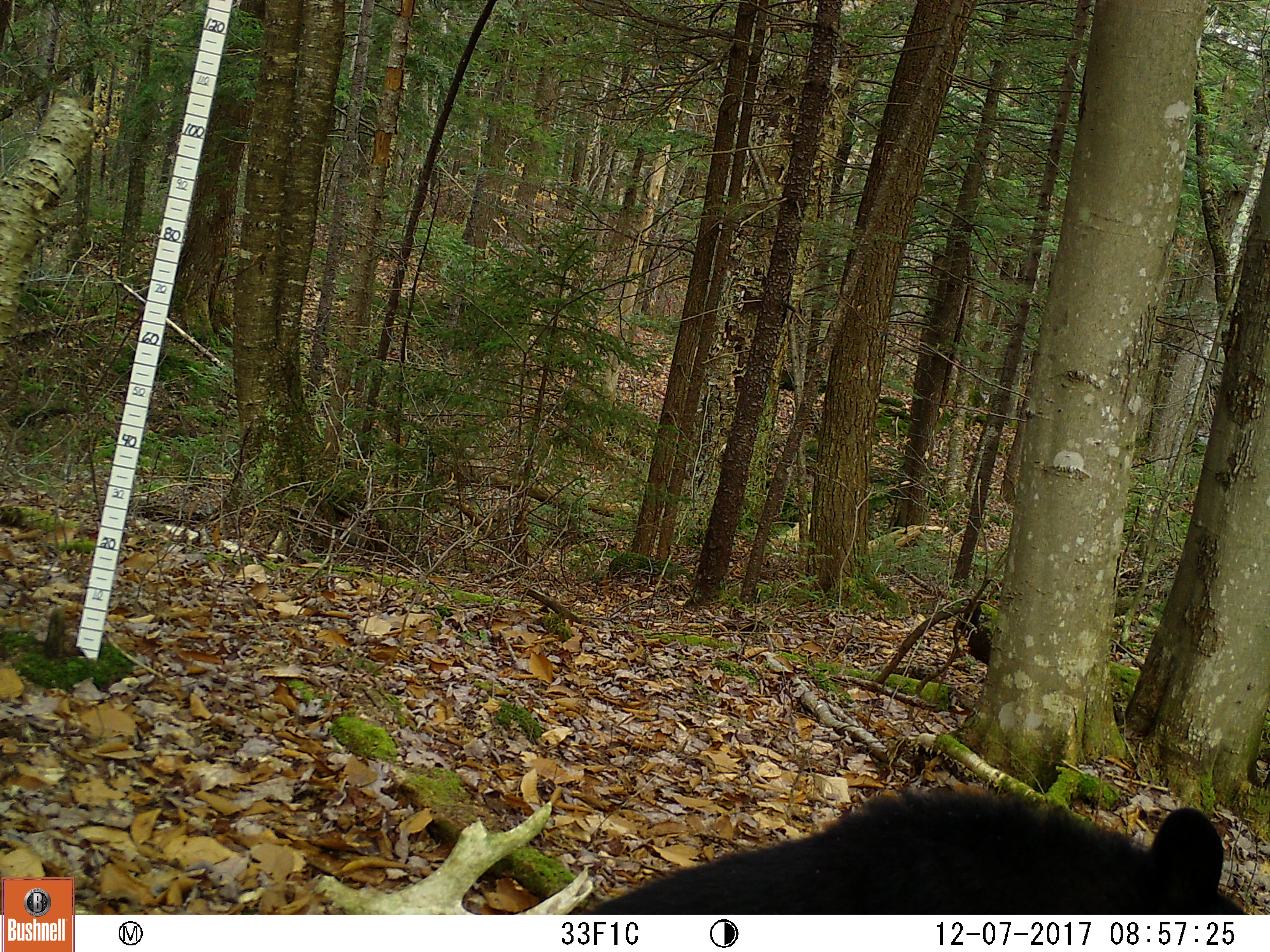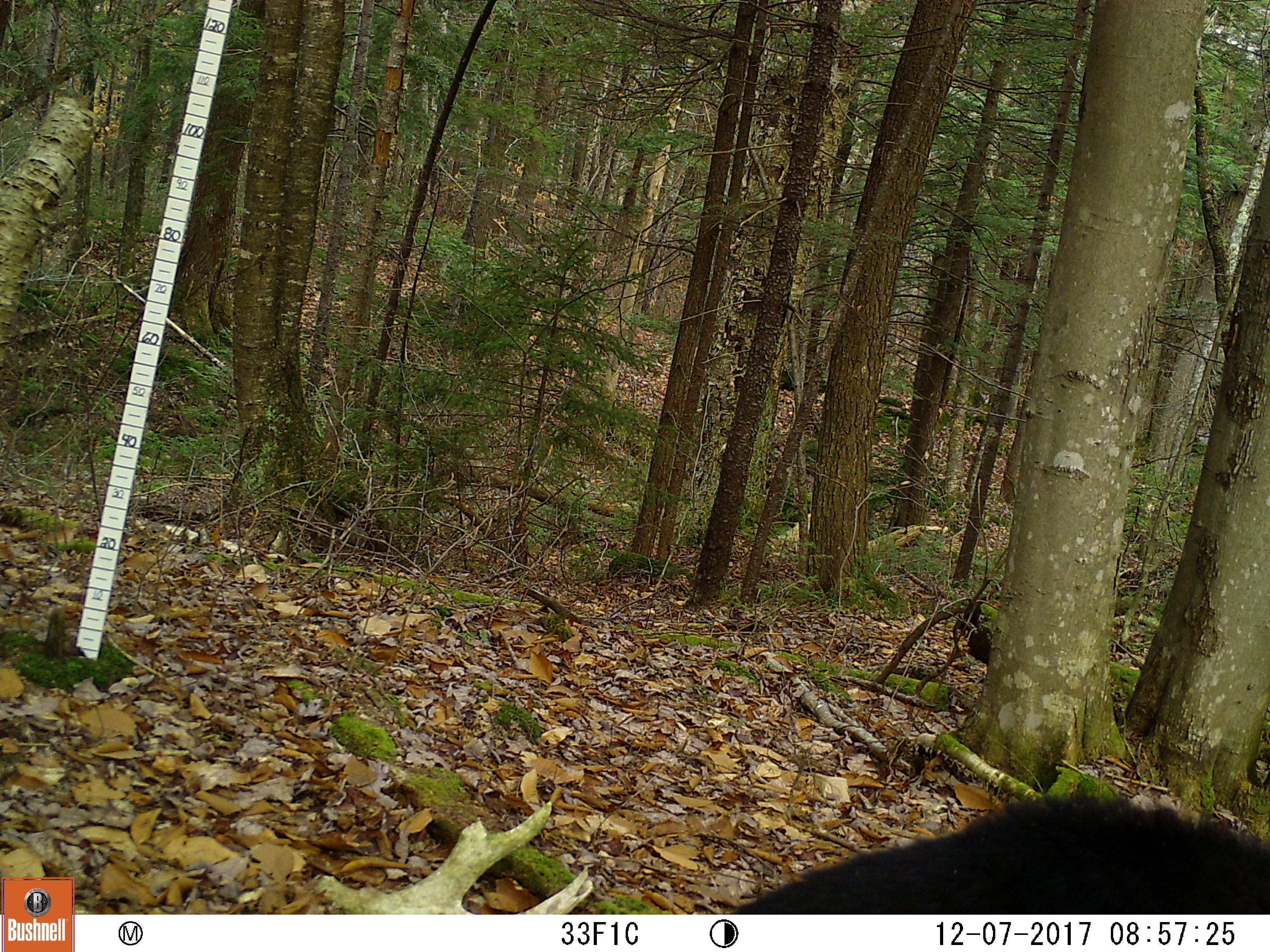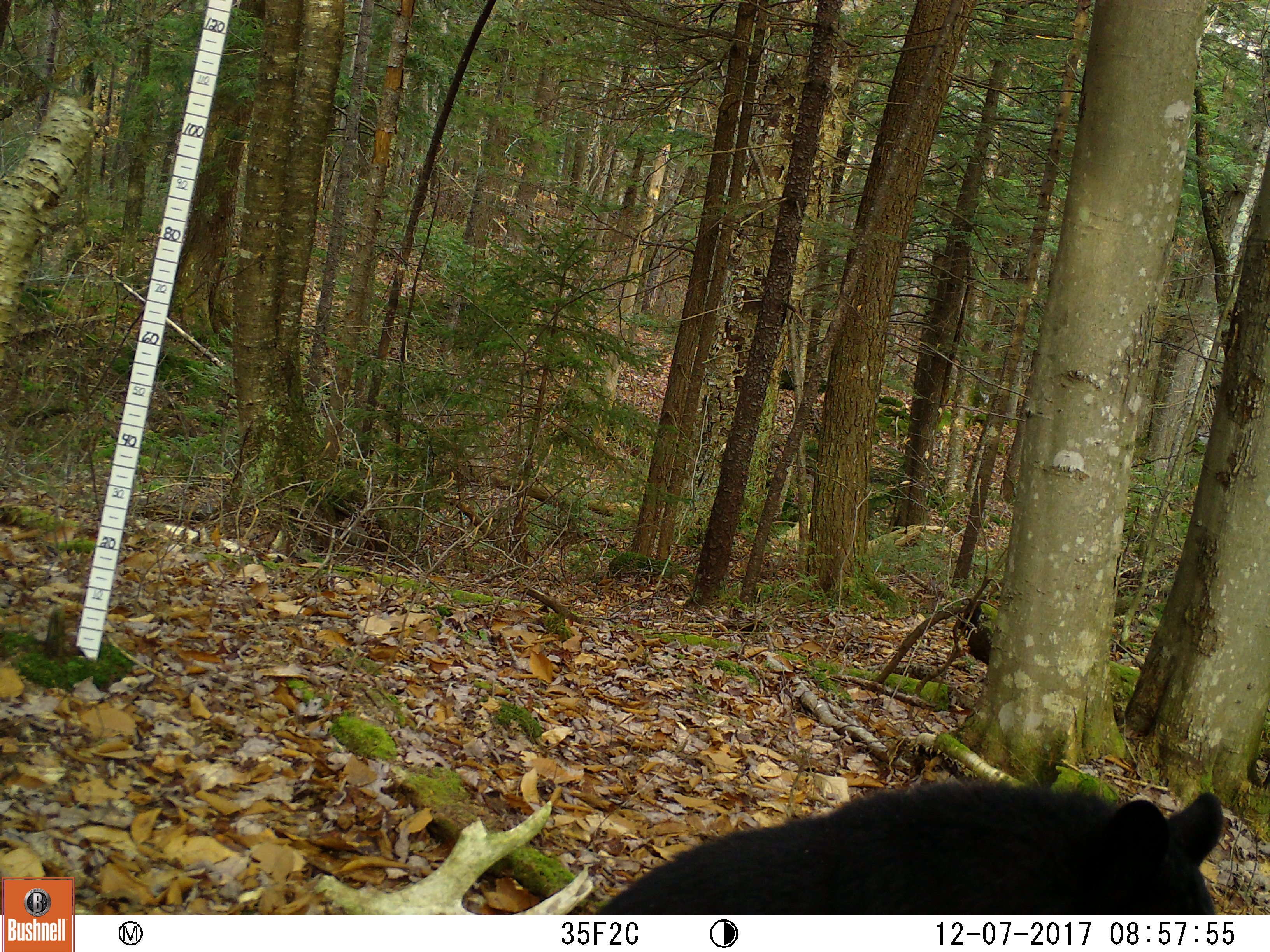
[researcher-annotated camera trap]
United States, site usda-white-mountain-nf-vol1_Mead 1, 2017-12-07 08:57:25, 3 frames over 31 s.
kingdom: Animalia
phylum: Chordata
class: Mammalia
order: Carnivora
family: Ursidae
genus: Ursus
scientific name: Ursus americanus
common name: black bear